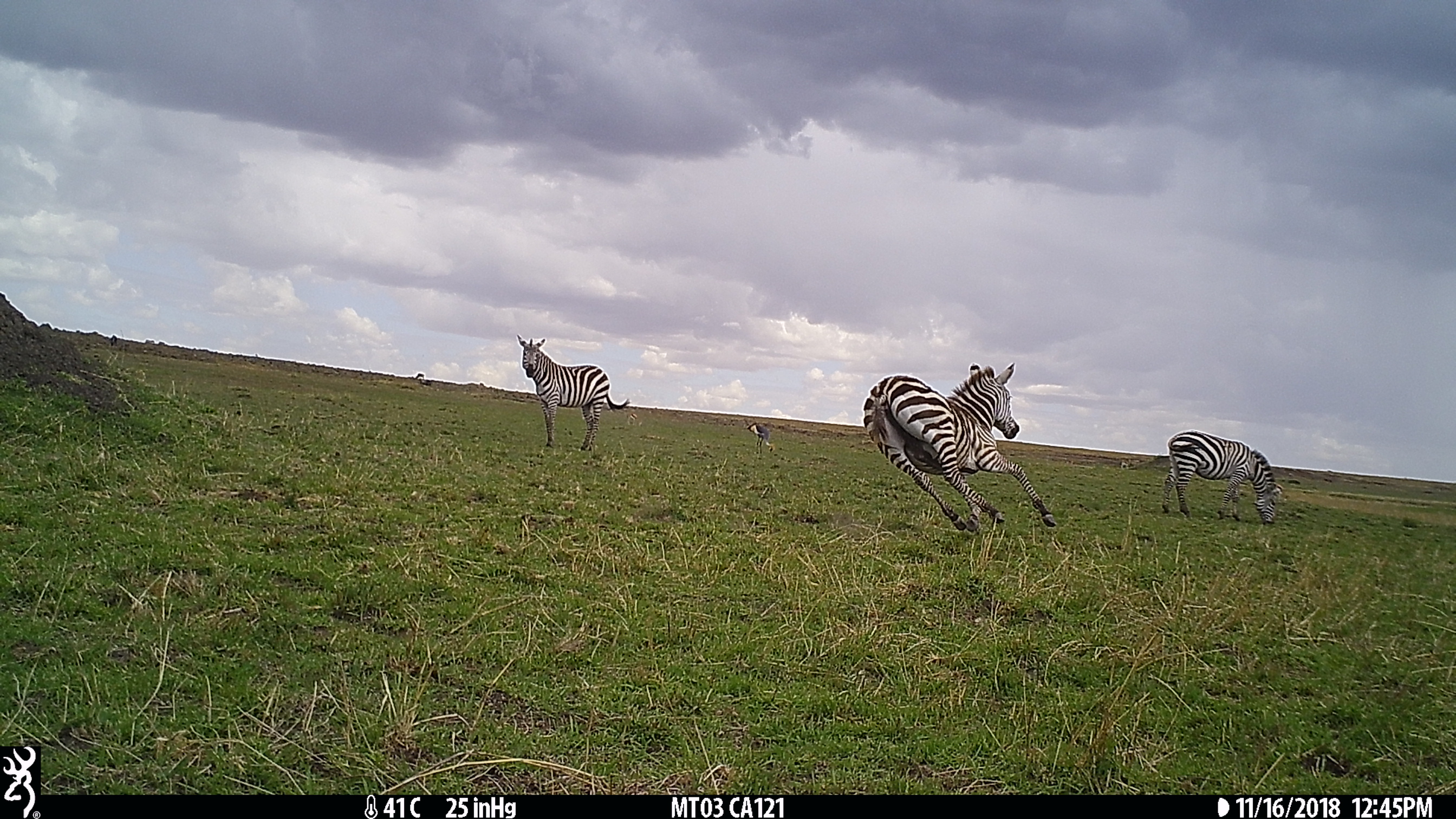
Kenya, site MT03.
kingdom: Animalia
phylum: Chordata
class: Mammalia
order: Artiodactyla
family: Bovidae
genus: Connochaetes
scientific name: Connochaetes taurinus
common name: blue wildebeest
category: wildebeest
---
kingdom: Animalia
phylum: Chordata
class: Aves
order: Gruiformes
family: Gruidae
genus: Balearica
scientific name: Balearica regulorum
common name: african crowned crane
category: crane